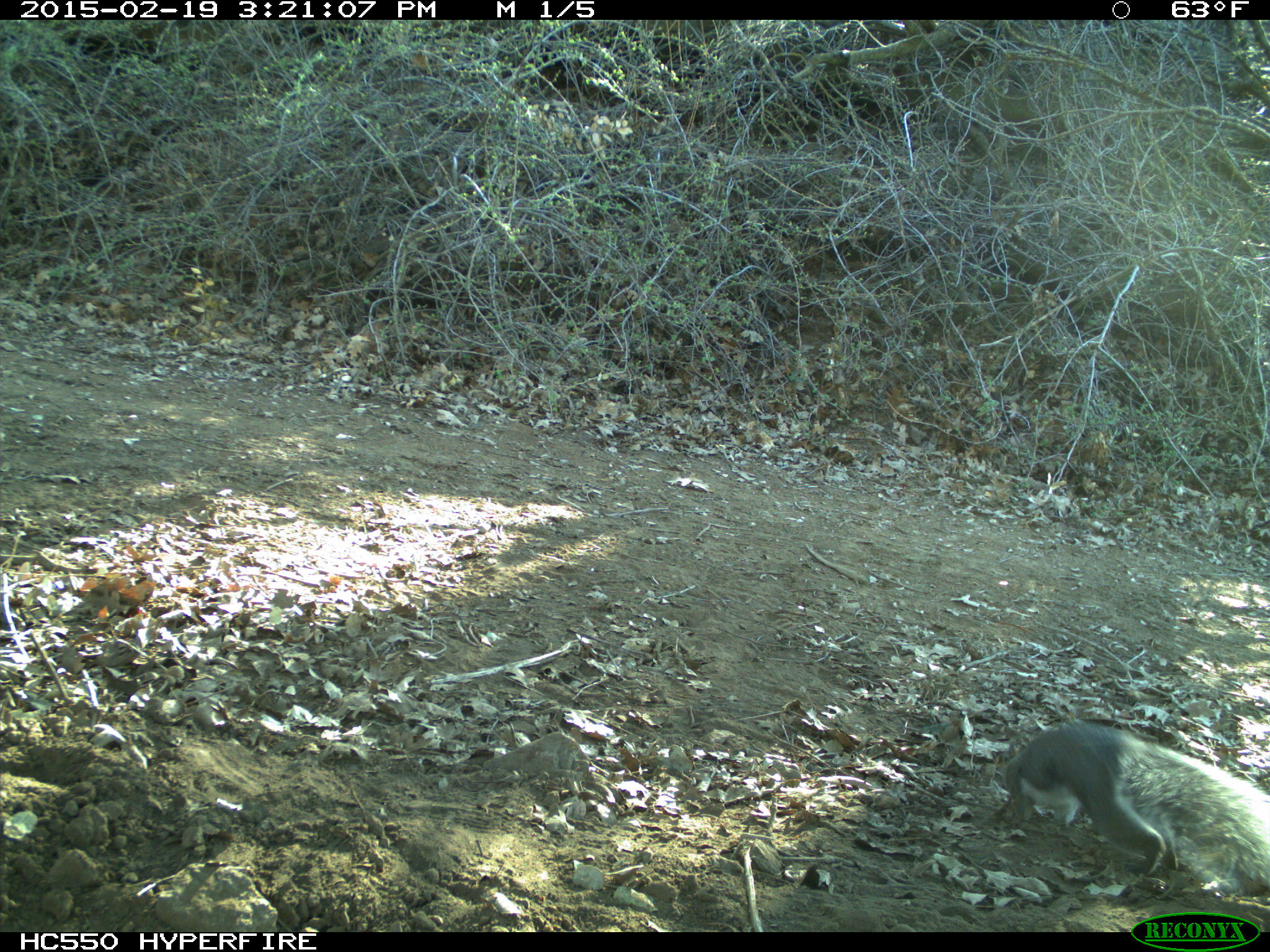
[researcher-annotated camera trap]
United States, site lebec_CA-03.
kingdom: Animalia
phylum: Chordata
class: Mammalia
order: Rodentia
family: Sciuridae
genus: Sciurus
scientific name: Sciurus carolinensis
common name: eastern gray squirrel